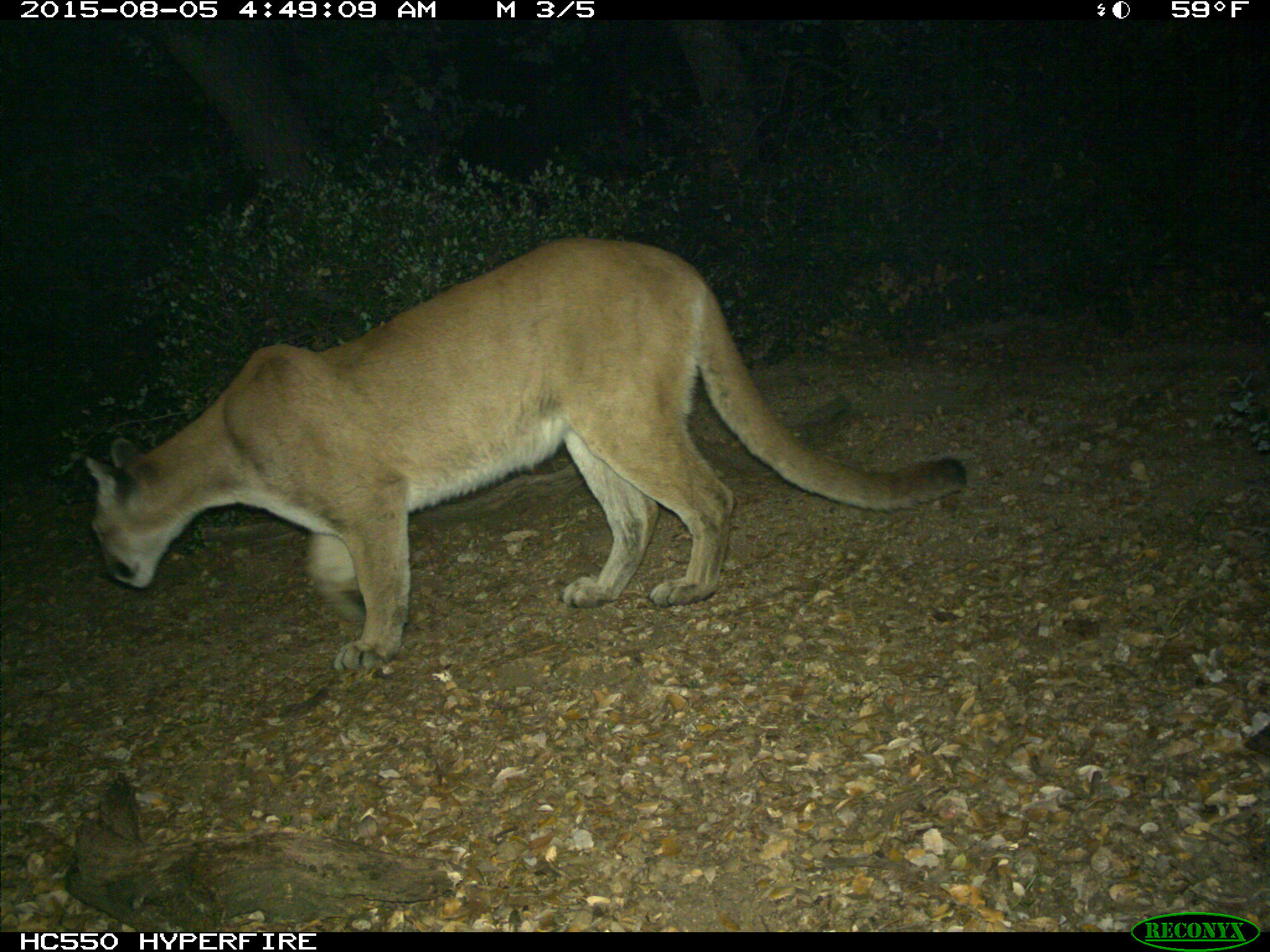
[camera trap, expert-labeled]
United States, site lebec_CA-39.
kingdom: Animalia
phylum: Chordata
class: Mammalia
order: Carnivora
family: Felidae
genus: Puma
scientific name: Puma concolor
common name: mountain lion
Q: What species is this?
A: Puma concolor (mountain lion).